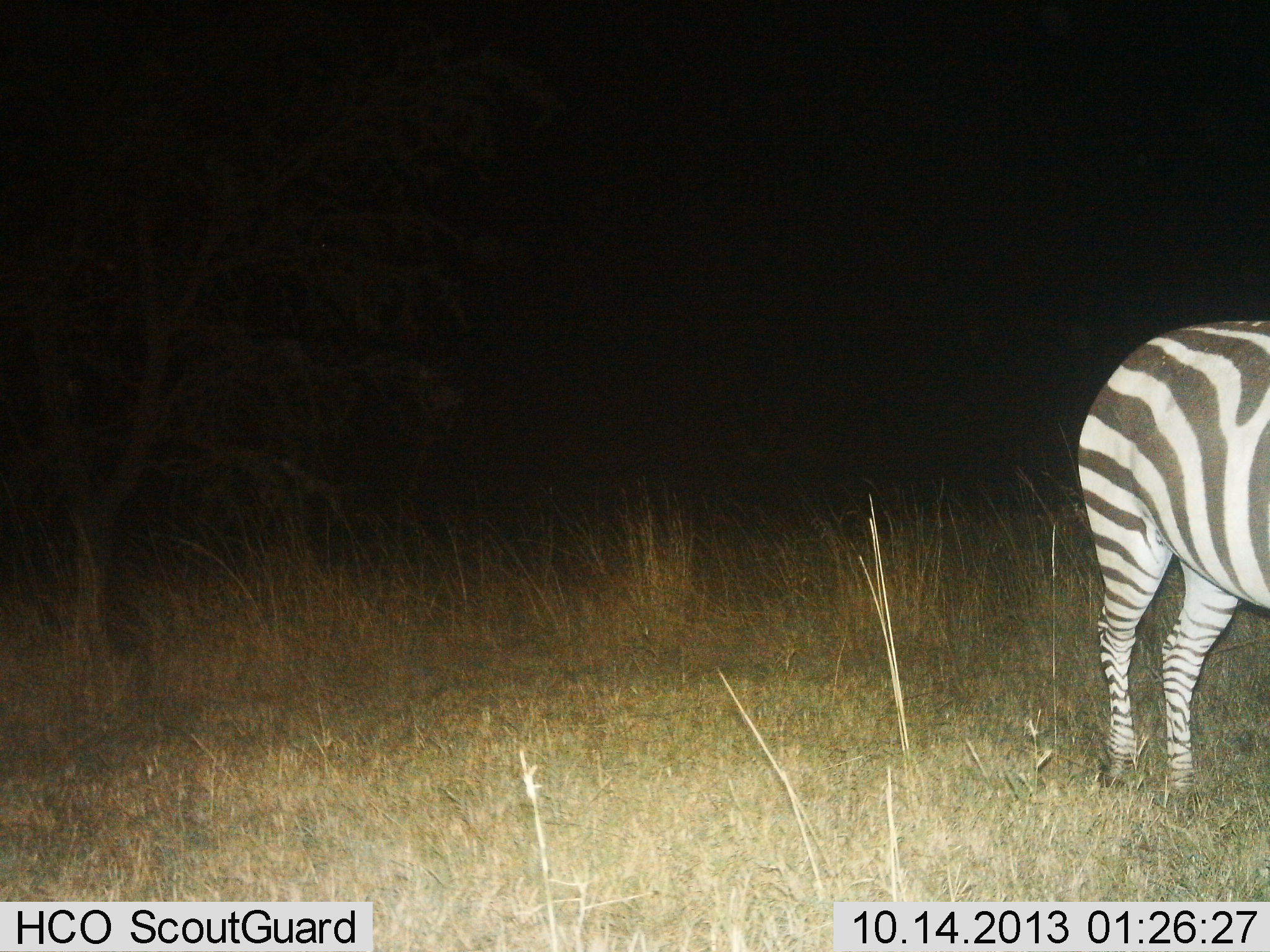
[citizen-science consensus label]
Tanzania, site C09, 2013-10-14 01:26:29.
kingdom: Animalia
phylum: Chordata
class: Mammalia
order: Perissodactyla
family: Equidae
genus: Equus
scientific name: Equus quagga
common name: plains zebra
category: zebra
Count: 1.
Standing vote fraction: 94%.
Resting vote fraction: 0%.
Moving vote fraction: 6%.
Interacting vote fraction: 0%.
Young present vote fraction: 0%.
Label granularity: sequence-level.